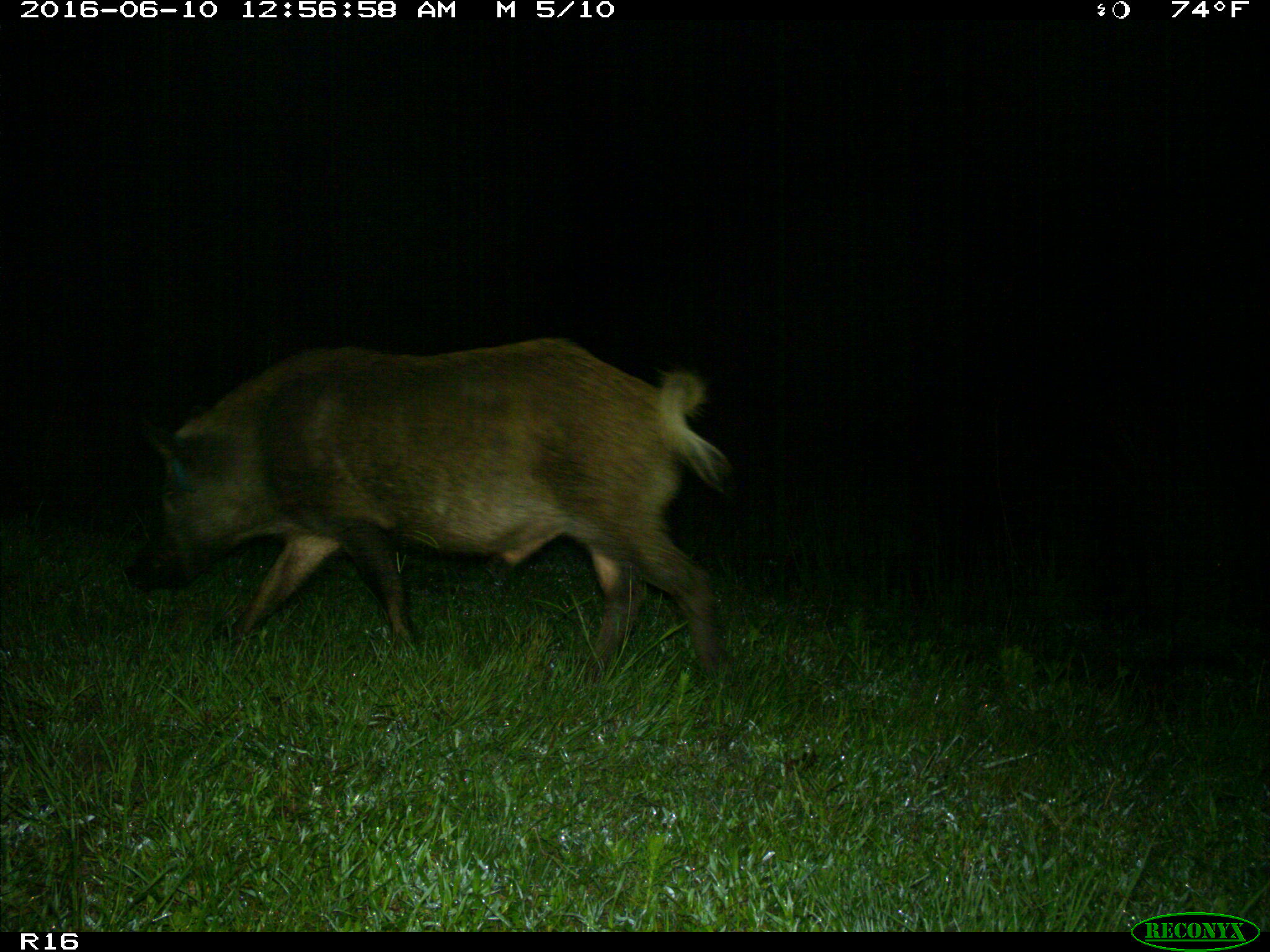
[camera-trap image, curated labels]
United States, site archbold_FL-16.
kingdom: Animalia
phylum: Chordata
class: Mammalia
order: Artiodactyla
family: Suidae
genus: Sus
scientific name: Sus scrofa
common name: wild boar